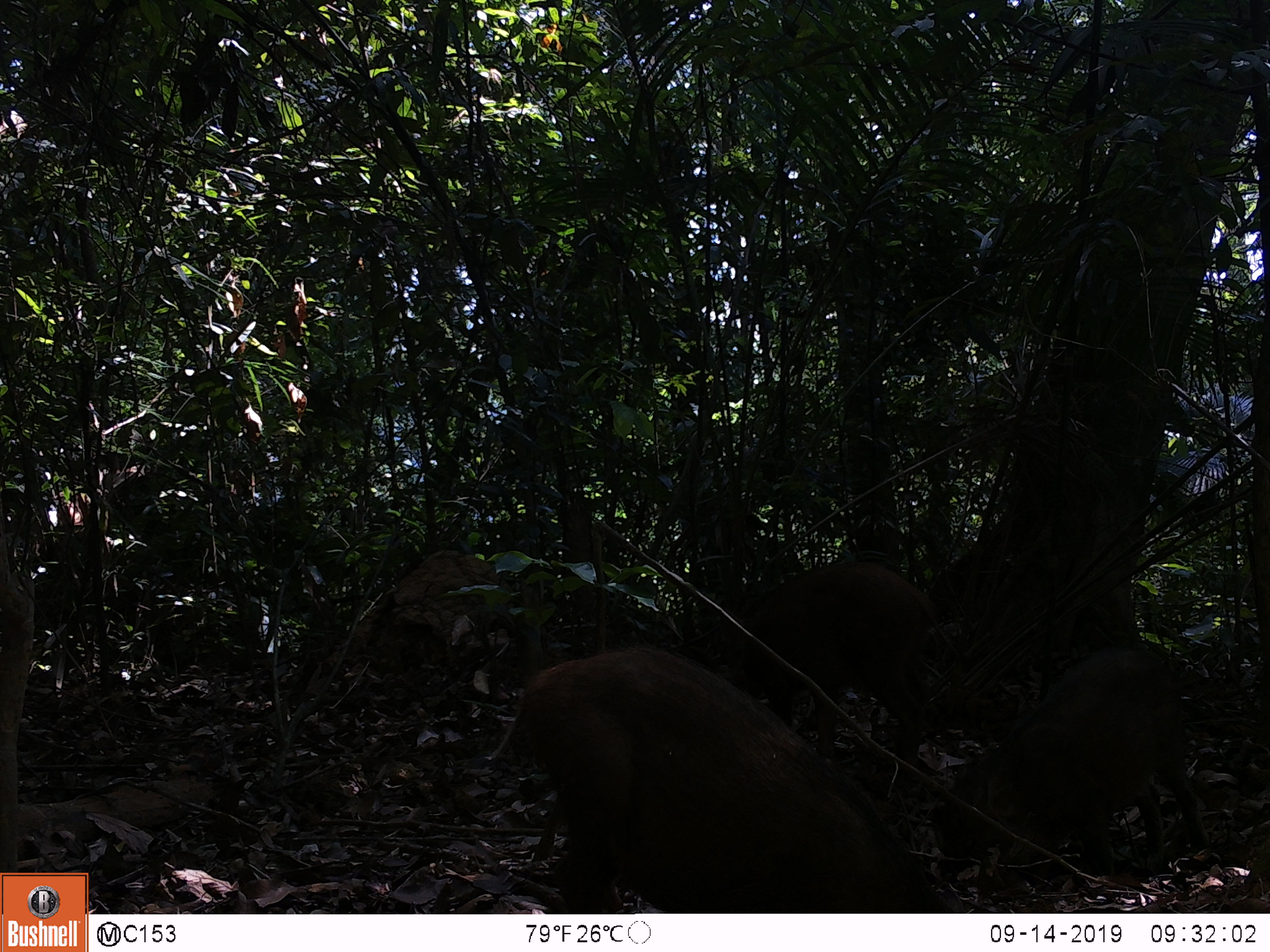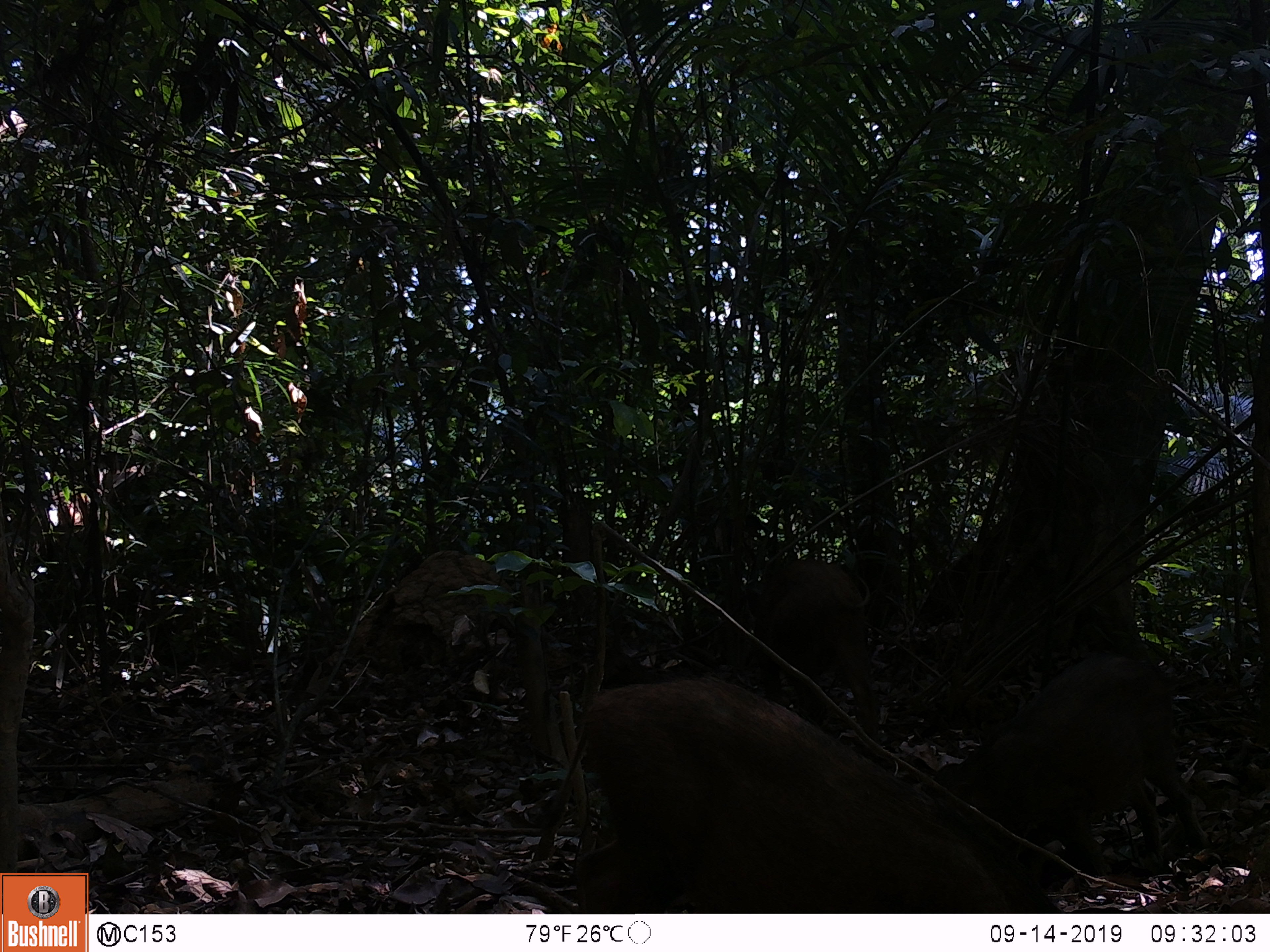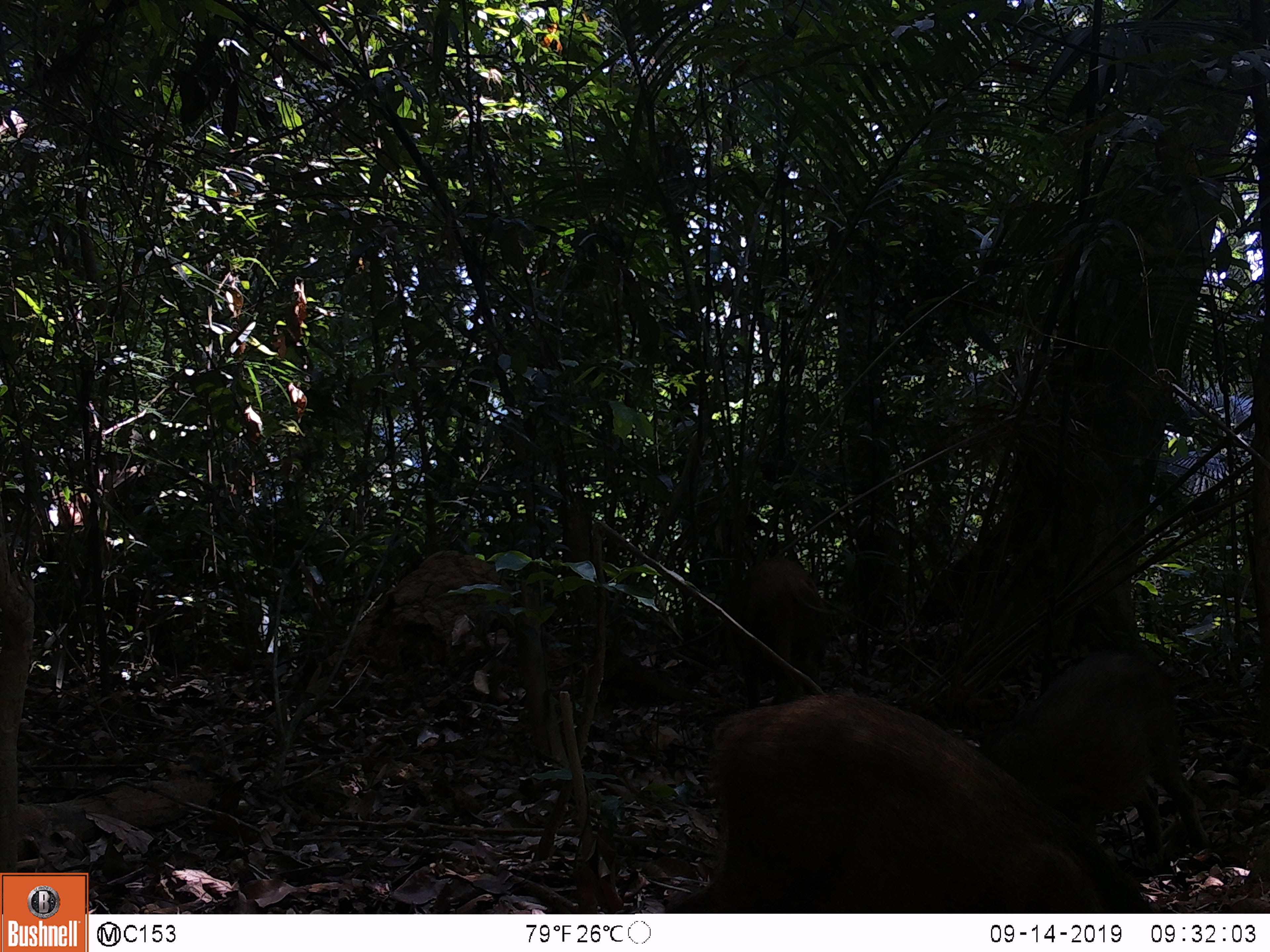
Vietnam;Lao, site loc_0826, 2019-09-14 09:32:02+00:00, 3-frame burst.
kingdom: Animalia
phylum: Chordata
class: Mammalia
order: Artiodactyla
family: Suidae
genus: Sus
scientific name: Sus scrofa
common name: eurasian wild pig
Eurasian wild pig (Sus scrofa). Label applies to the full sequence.